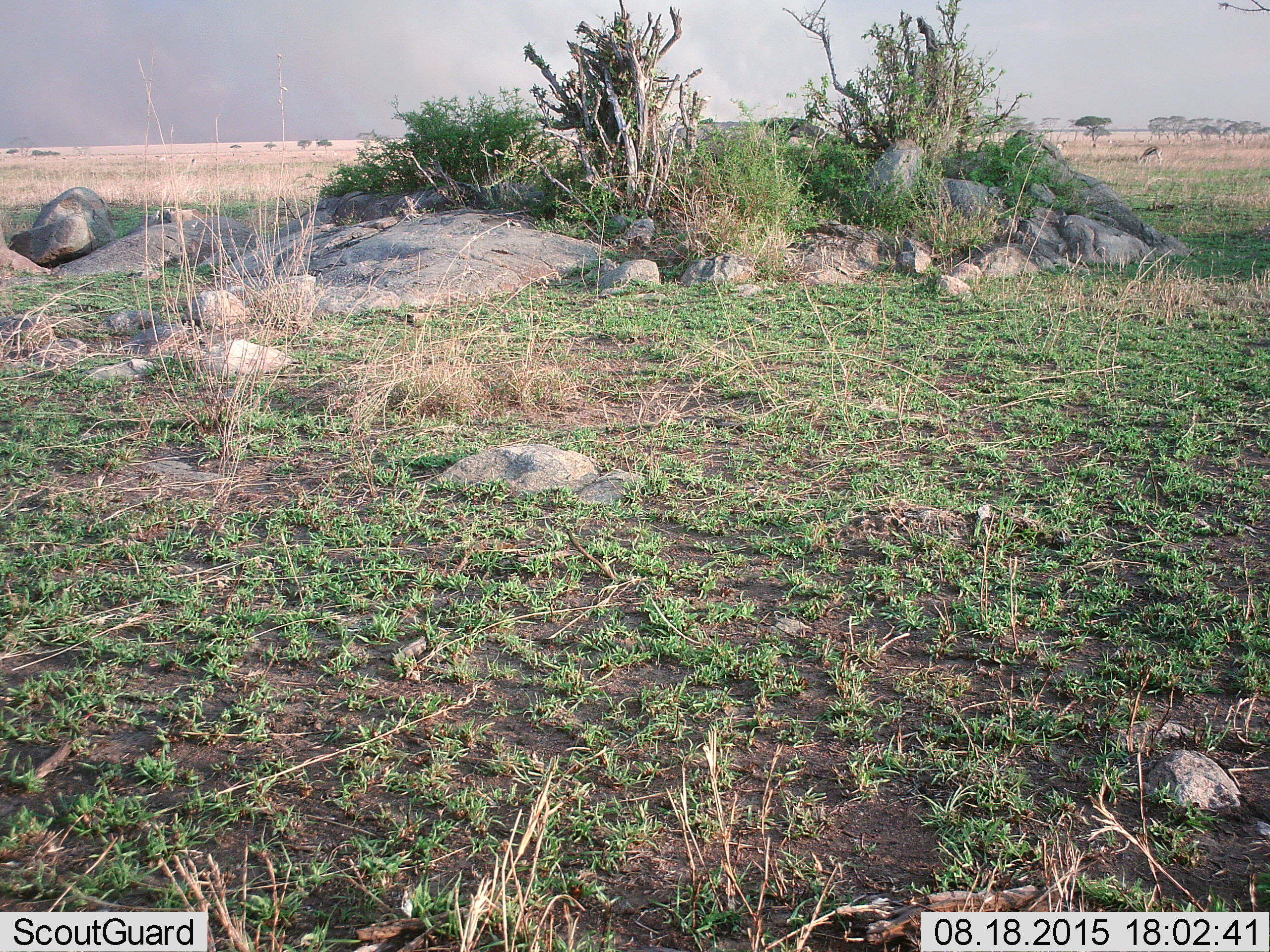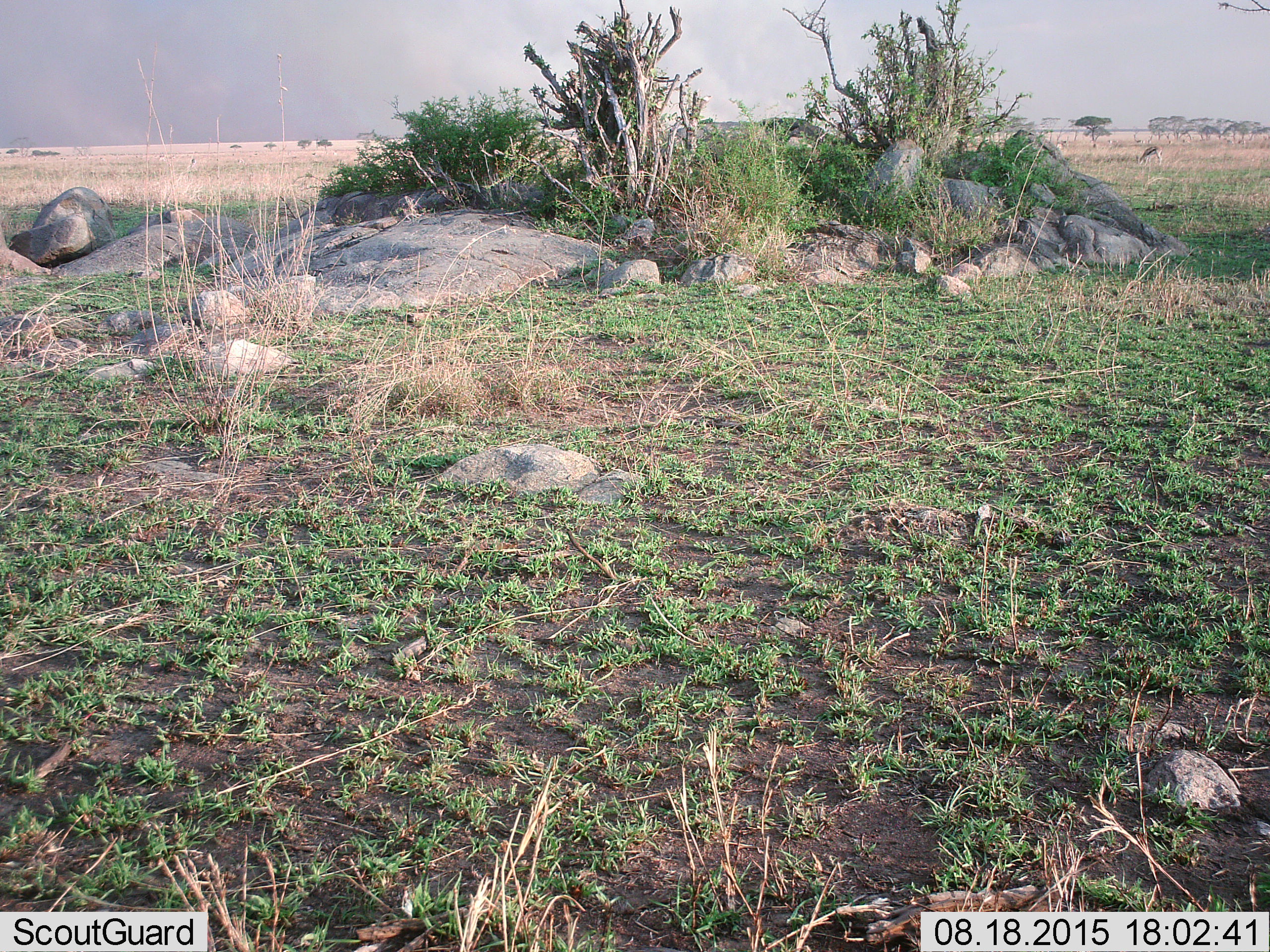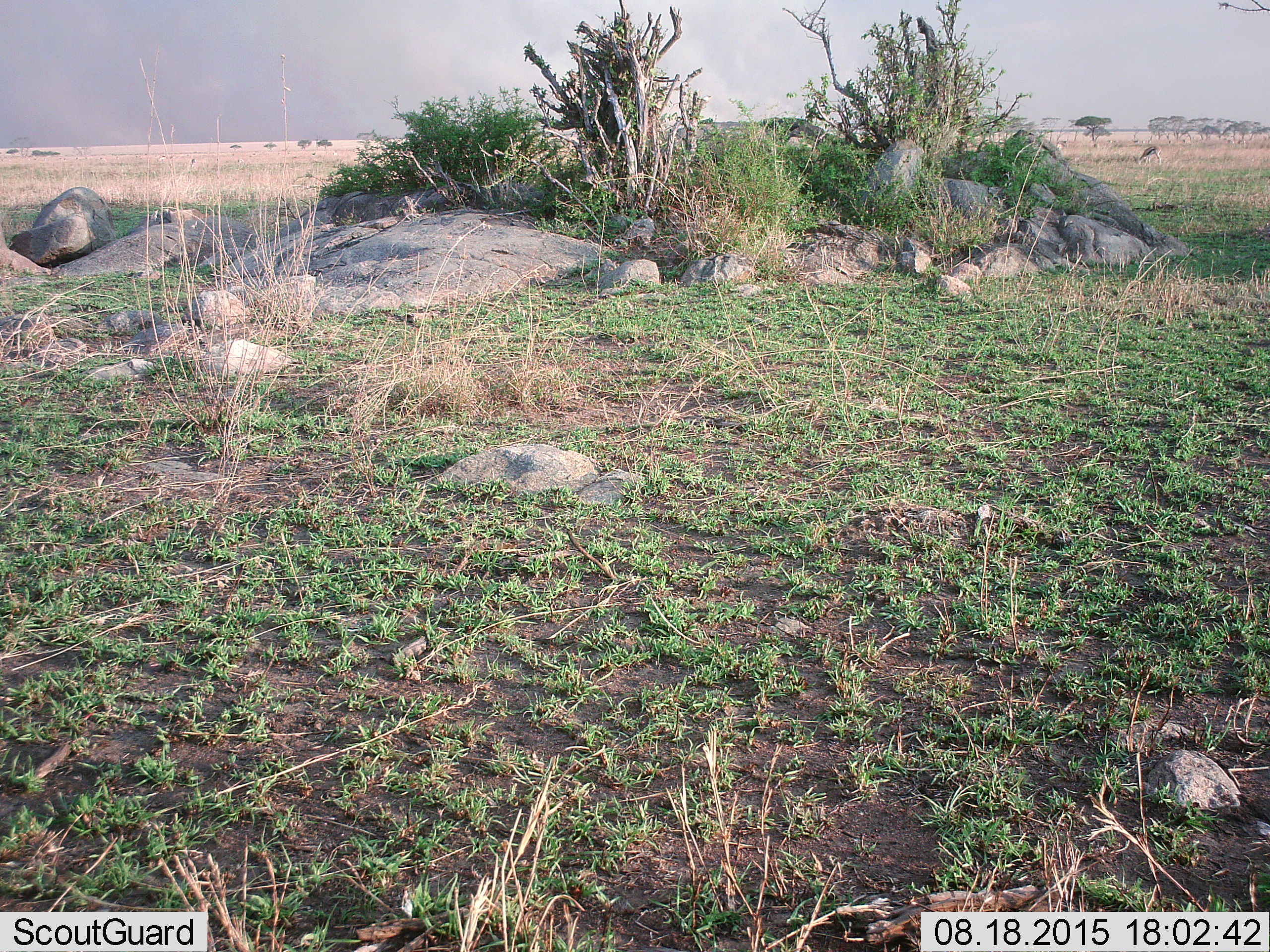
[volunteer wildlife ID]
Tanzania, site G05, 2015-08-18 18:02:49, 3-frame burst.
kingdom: Animalia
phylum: Chordata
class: Mammalia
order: Artiodactyla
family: Bovidae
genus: Eudorcas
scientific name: Eudorcas thomsonii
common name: thomson's gazelle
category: gazellethomsons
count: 1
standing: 9%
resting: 0%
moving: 18%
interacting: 0%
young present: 0%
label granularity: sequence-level